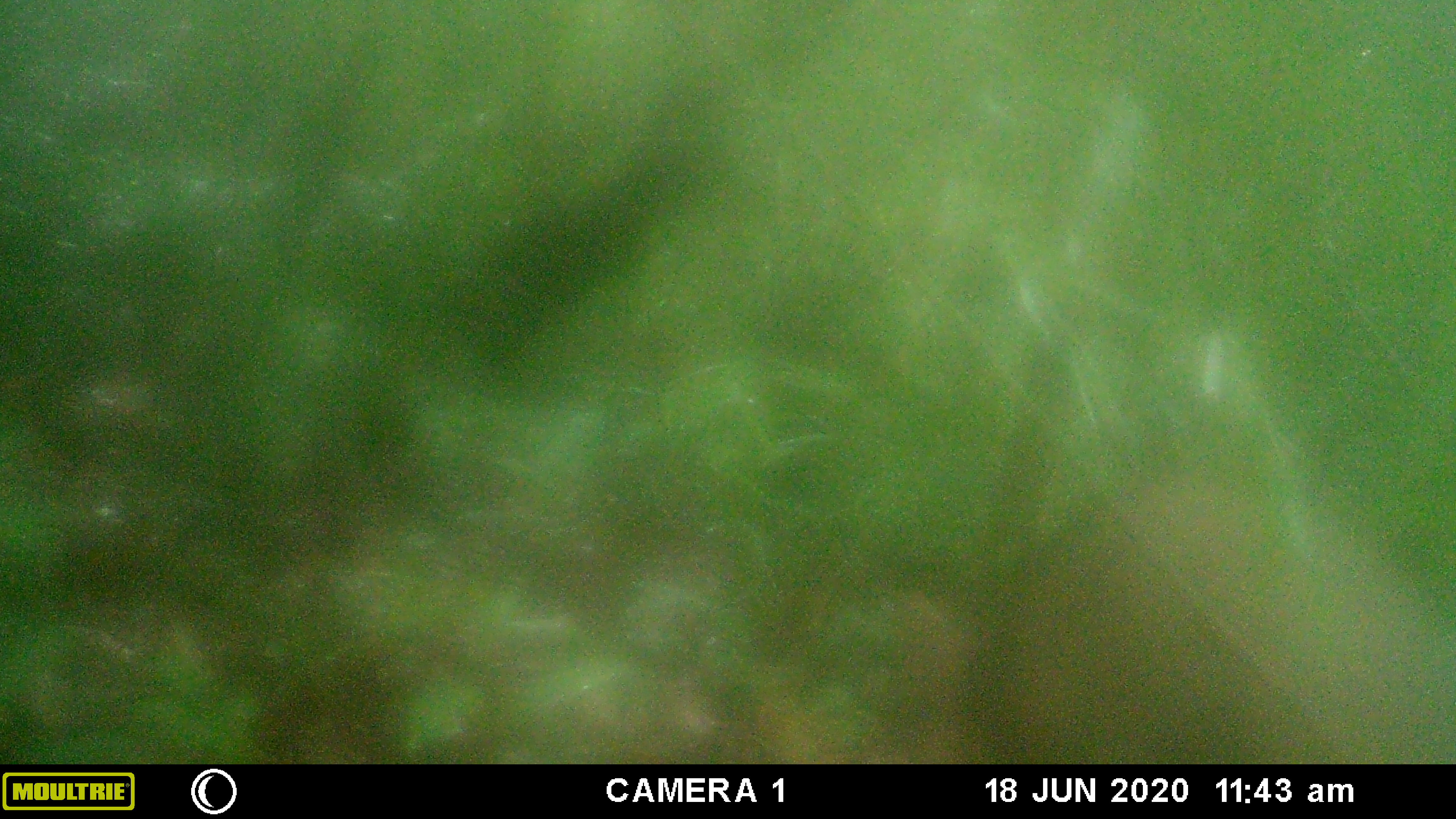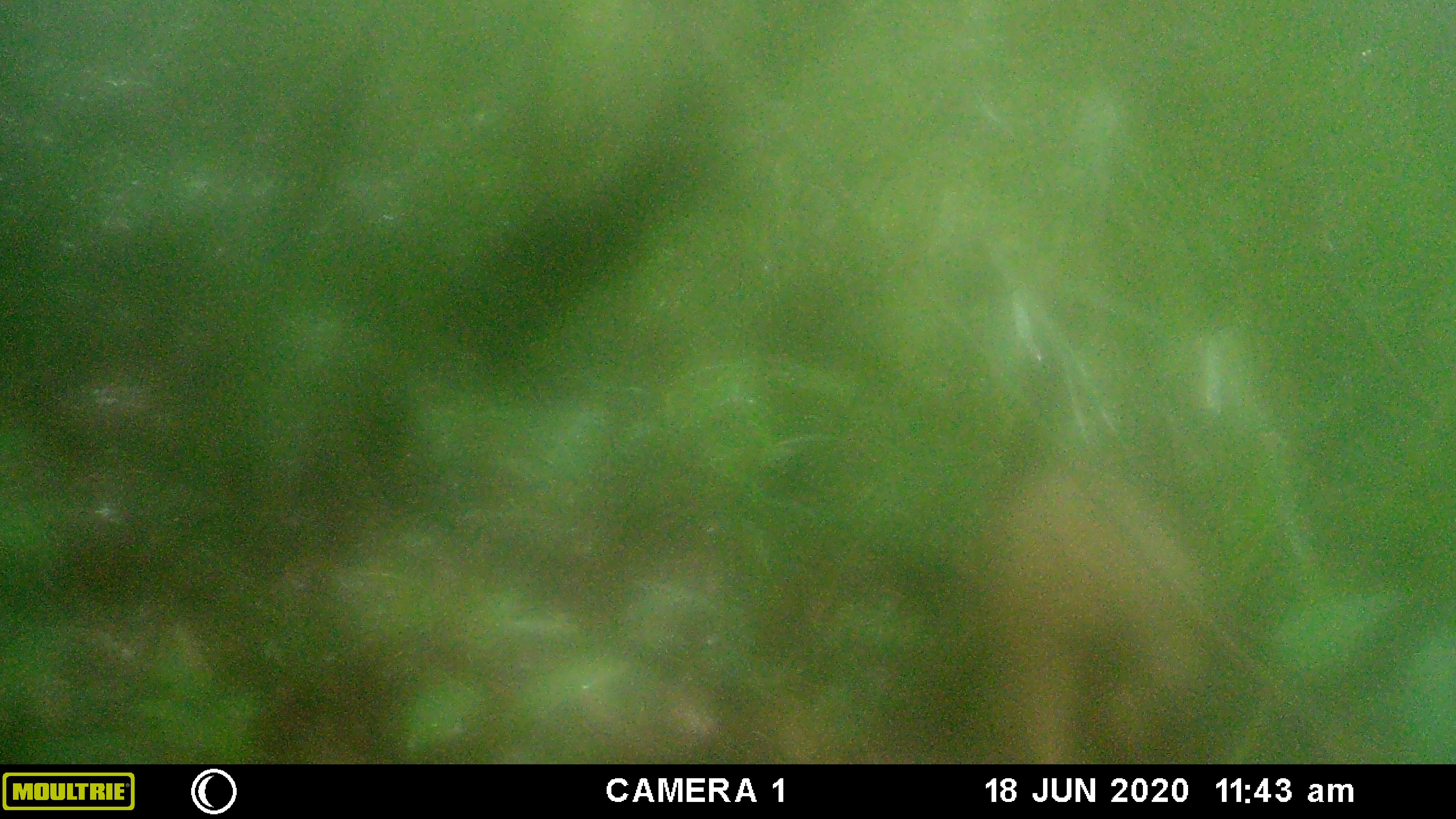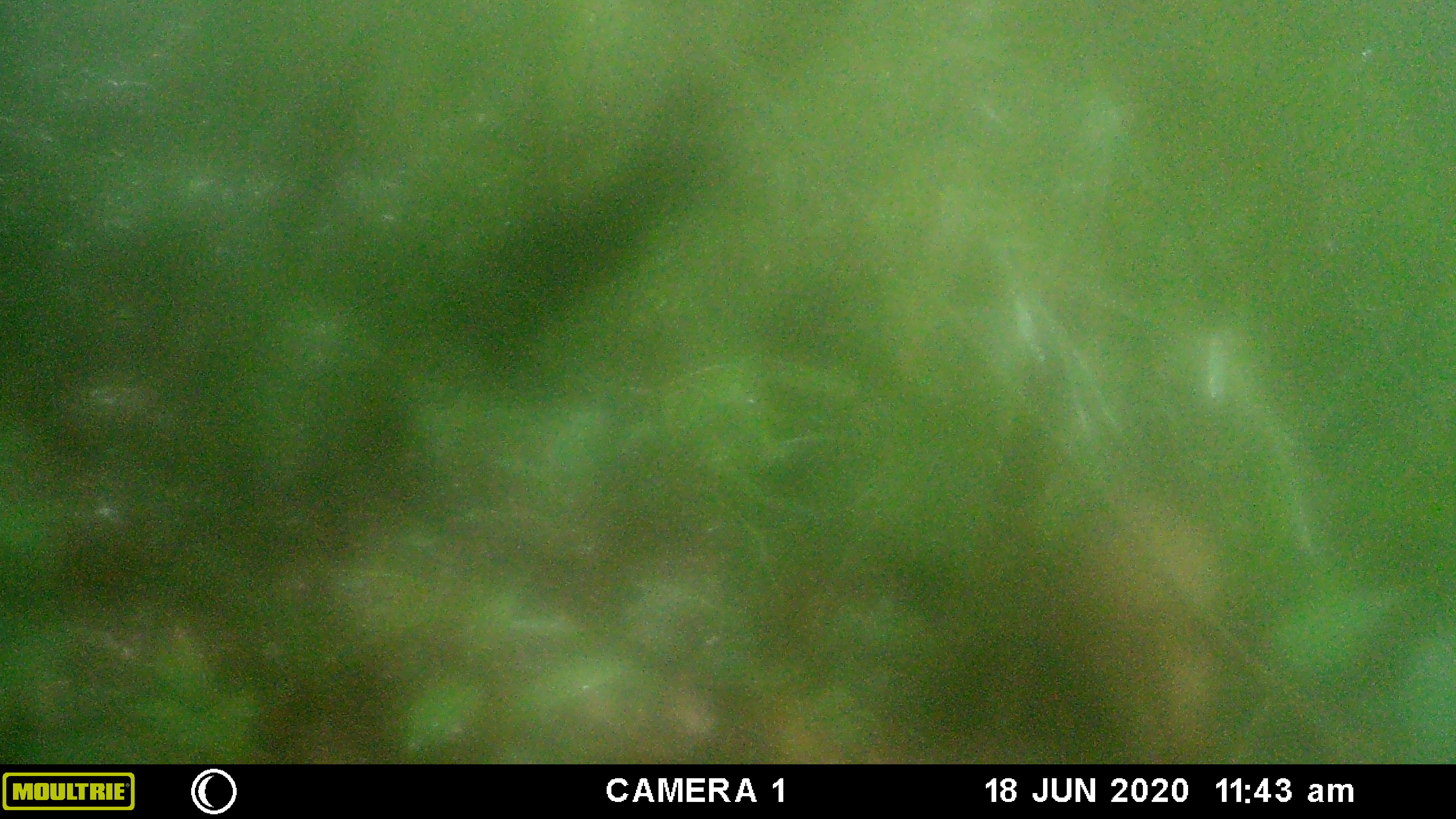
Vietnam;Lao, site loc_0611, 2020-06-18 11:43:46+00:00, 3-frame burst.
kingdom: Animalia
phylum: Chordata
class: Mammalia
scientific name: Laurasiatheria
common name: ungulate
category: unidentified ungulates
Unidentified ungulates (ungulate) (Laurasiatheria). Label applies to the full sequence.